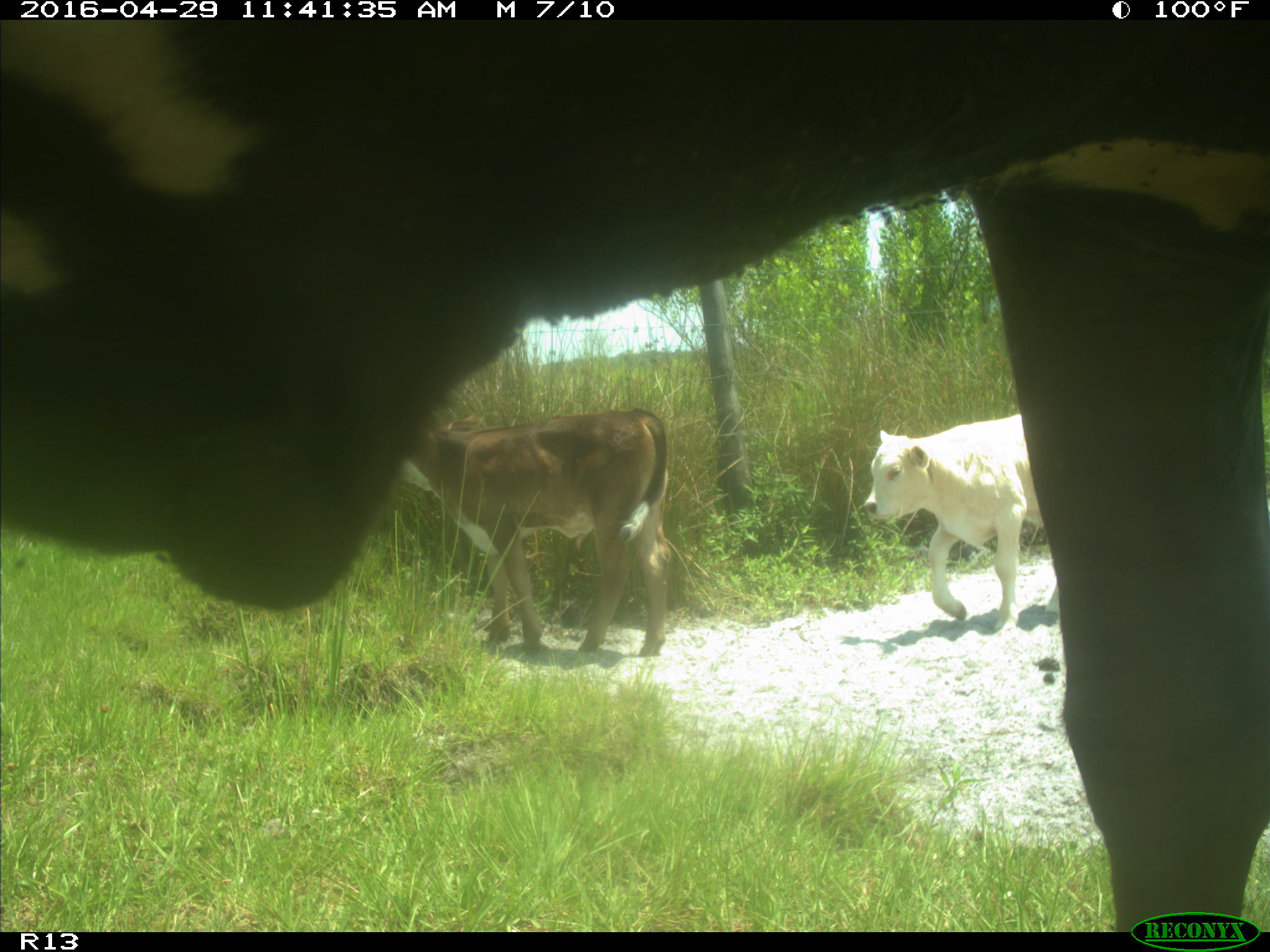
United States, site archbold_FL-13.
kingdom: Animalia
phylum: Chordata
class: Mammalia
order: Artiodactyla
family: Bovidae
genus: Bos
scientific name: Bos taurus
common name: domestic cow